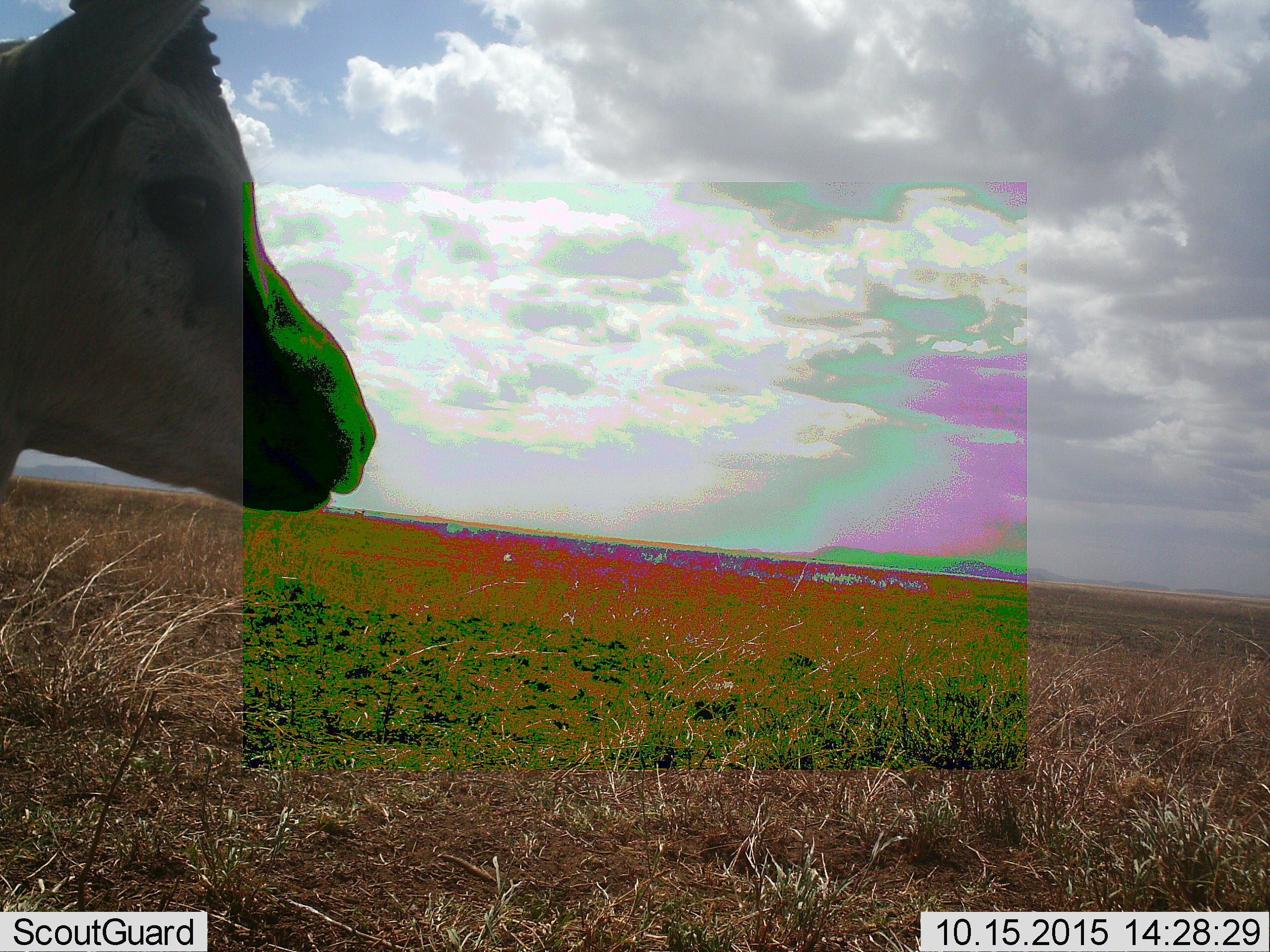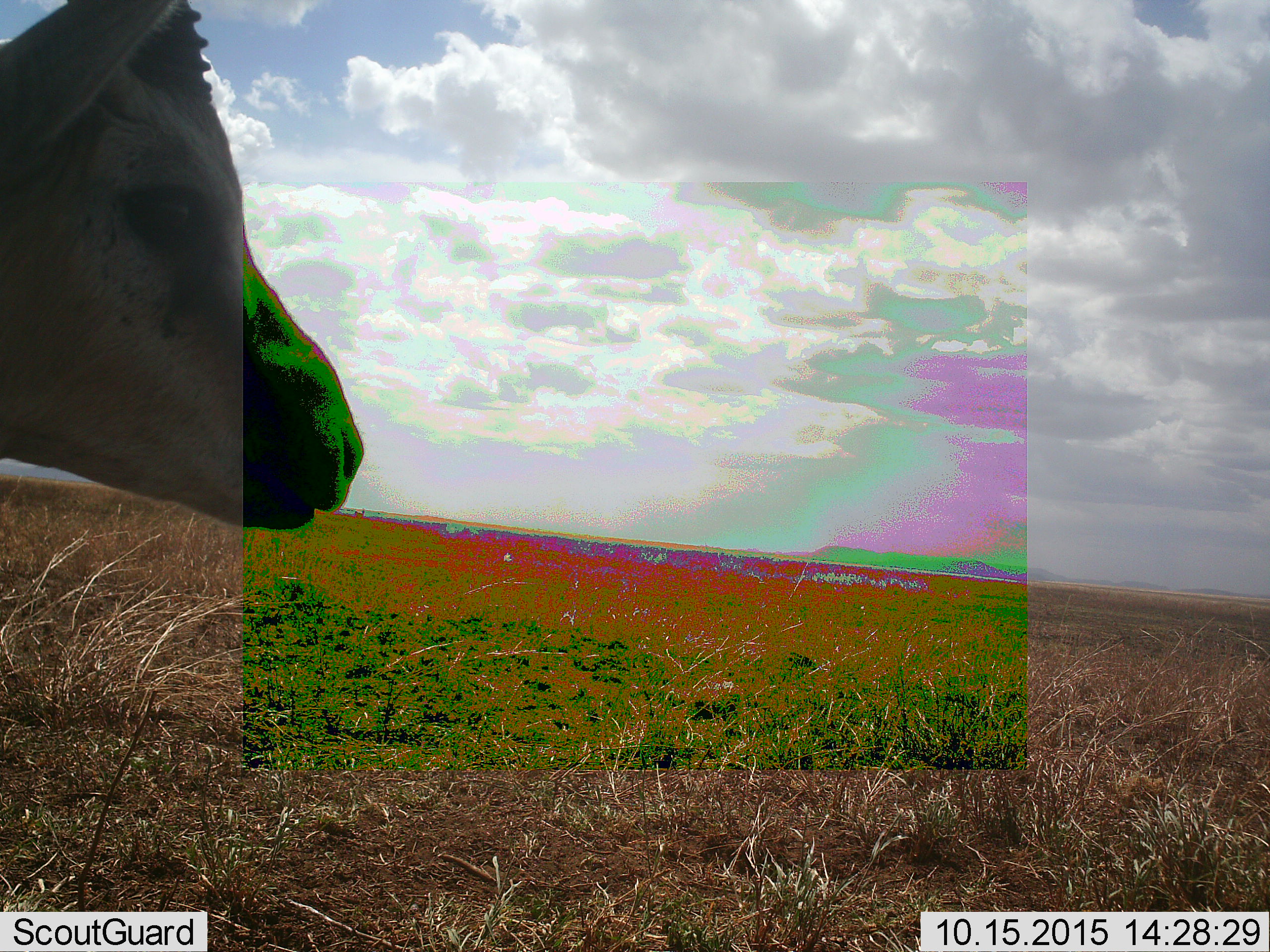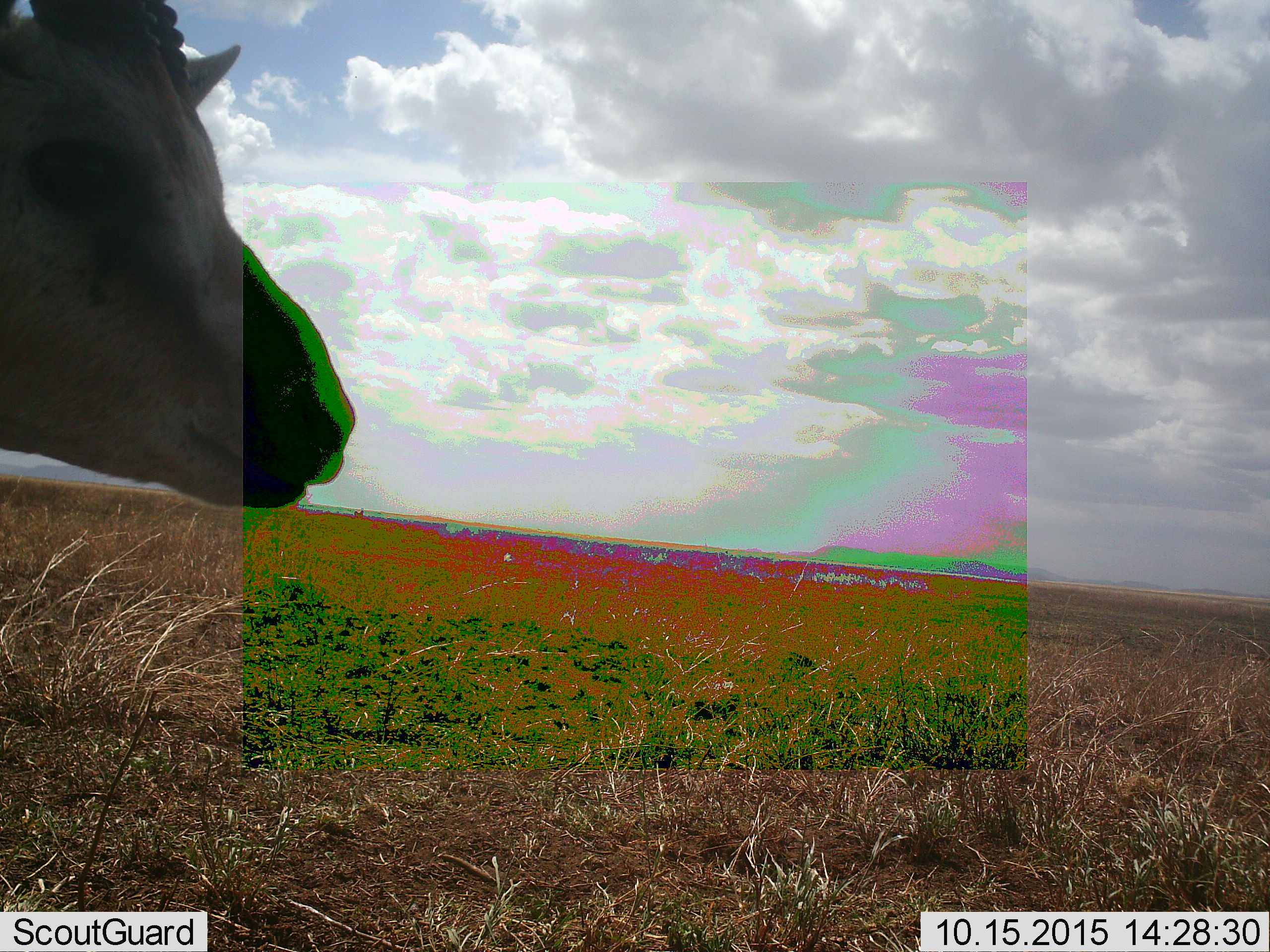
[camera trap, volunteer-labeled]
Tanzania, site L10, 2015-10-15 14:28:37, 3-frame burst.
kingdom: Animalia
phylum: Chordata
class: Mammalia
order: Artiodactyla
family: Bovidae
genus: Eudorcas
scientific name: Eudorcas thomsonii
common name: thomson's gazelle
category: gazellethomsons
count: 1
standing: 100%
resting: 0%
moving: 20%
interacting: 0%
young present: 0%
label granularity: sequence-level